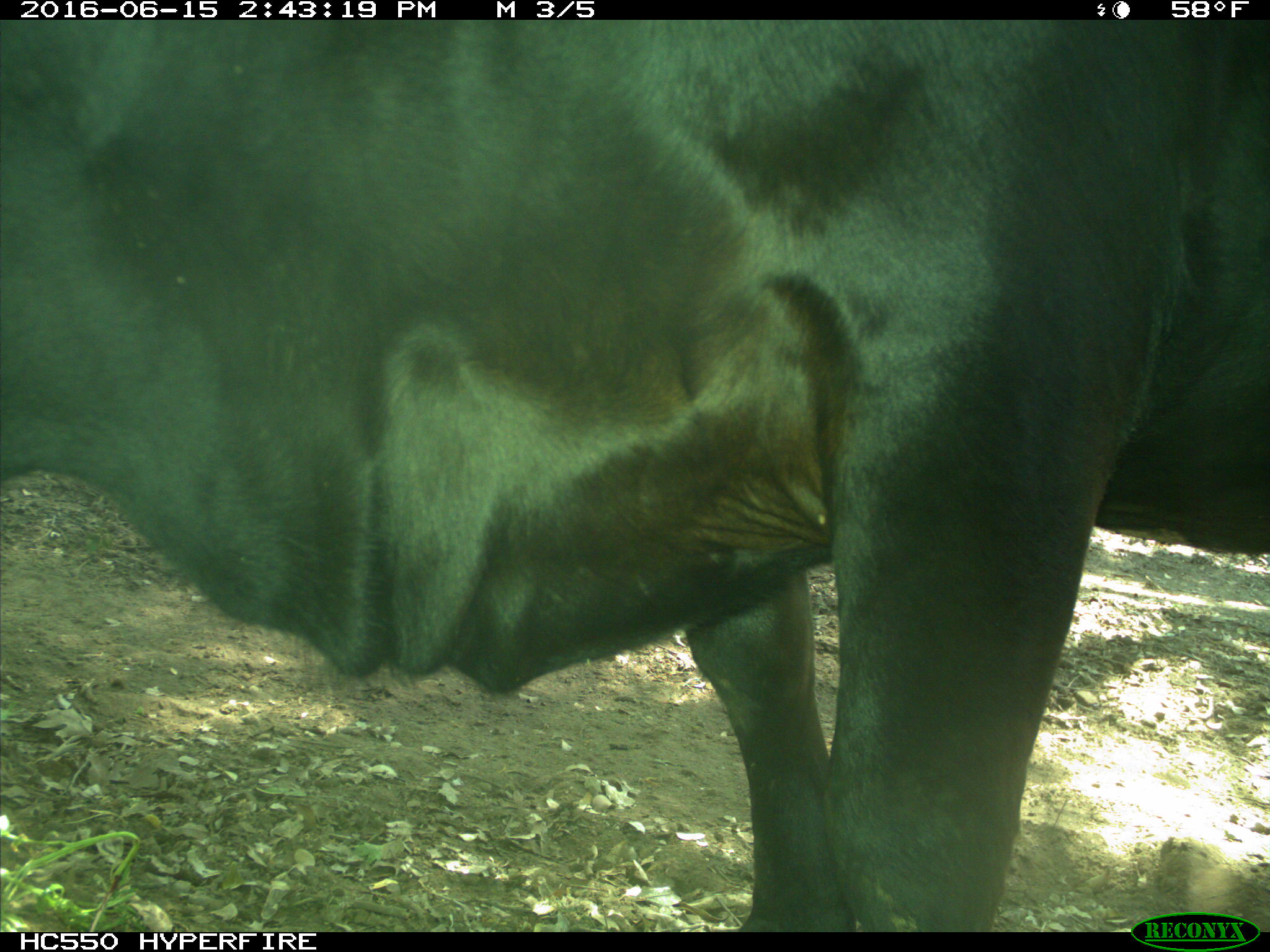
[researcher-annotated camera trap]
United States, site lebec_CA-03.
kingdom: Animalia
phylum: Chordata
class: Mammalia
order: Artiodactyla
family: Bovidae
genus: Bos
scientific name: Bos taurus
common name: domestic cow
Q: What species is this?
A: Bos taurus (domestic cow).